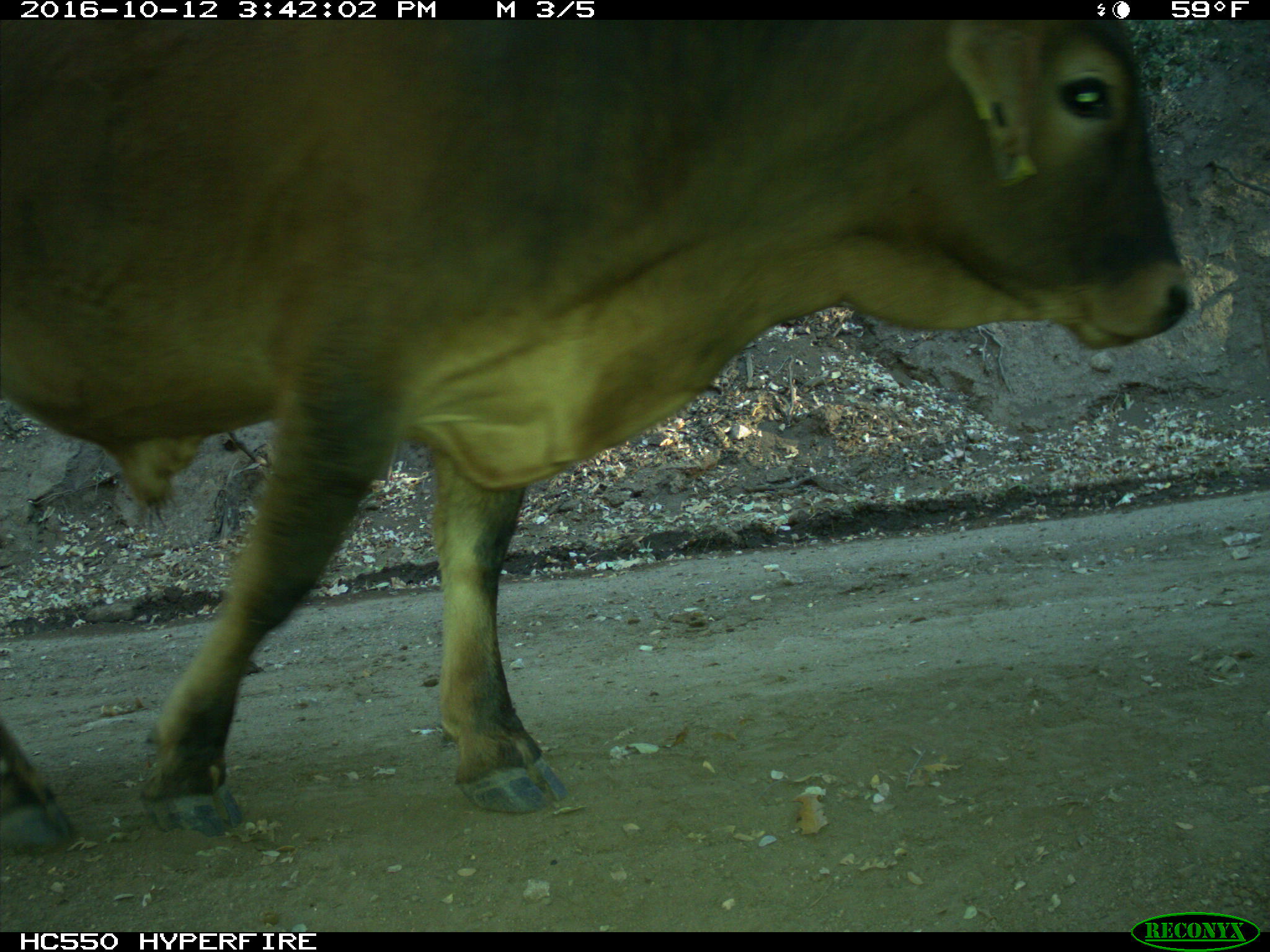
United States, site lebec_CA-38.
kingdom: Animalia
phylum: Chordata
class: Mammalia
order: Artiodactyla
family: Bovidae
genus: Bos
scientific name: Bos taurus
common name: domestic cow